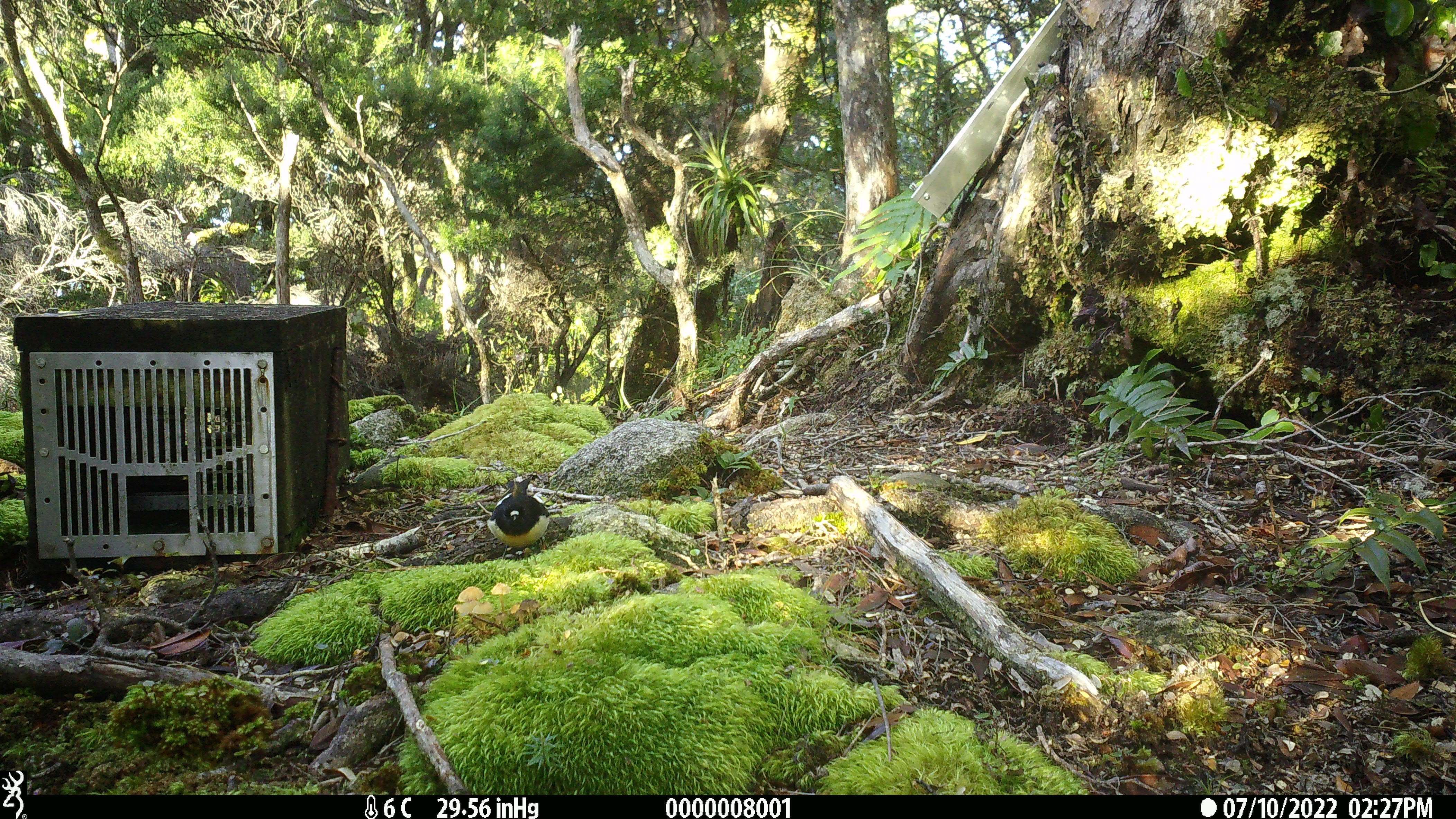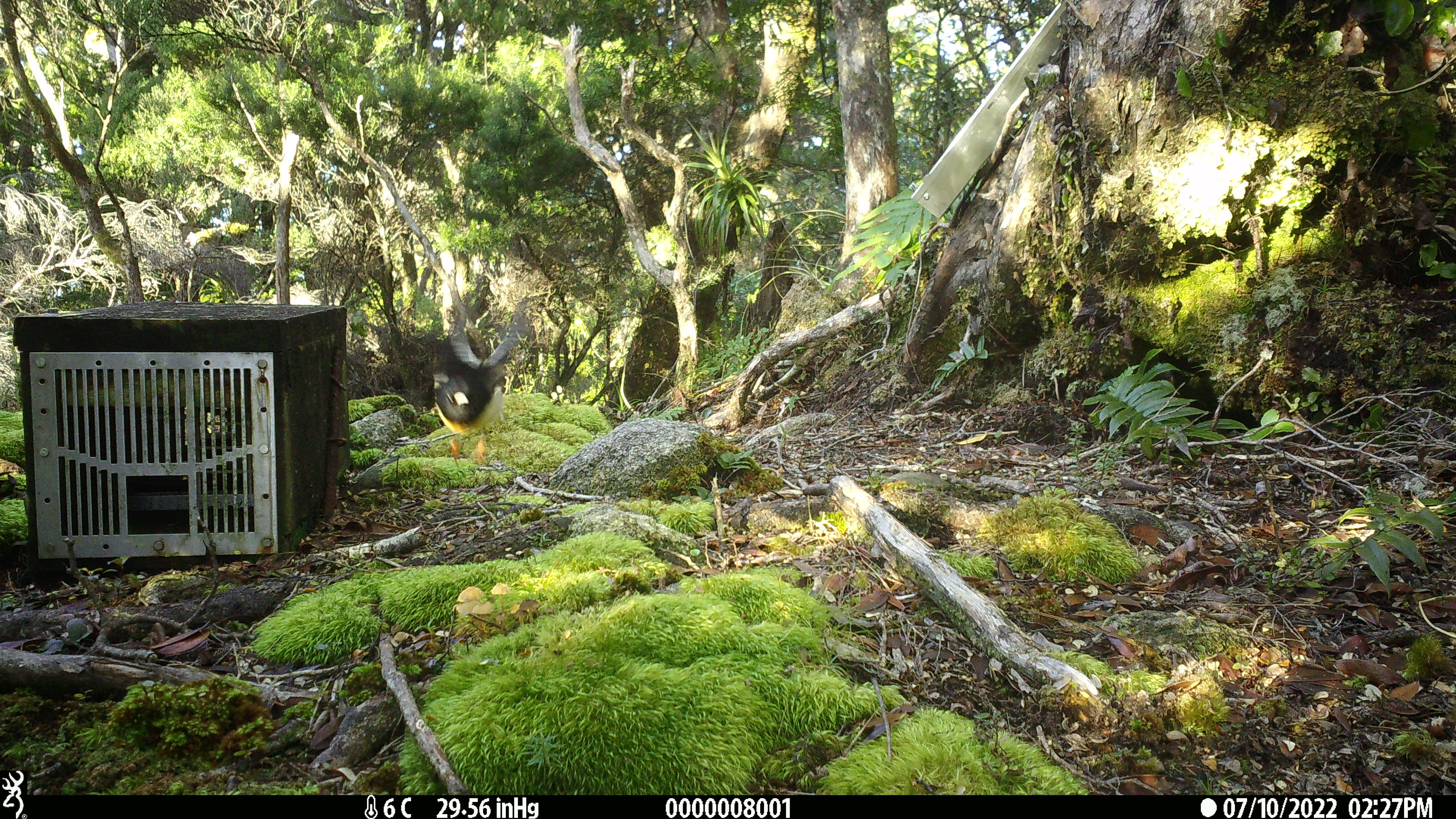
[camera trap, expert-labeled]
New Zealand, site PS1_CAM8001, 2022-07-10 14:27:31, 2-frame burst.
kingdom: Animalia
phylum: Chordata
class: Aves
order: Passeriformes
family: Petroicidae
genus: Petroica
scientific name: Petroica macrocephala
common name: tomtit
Tomtit (Petroica macrocephala).